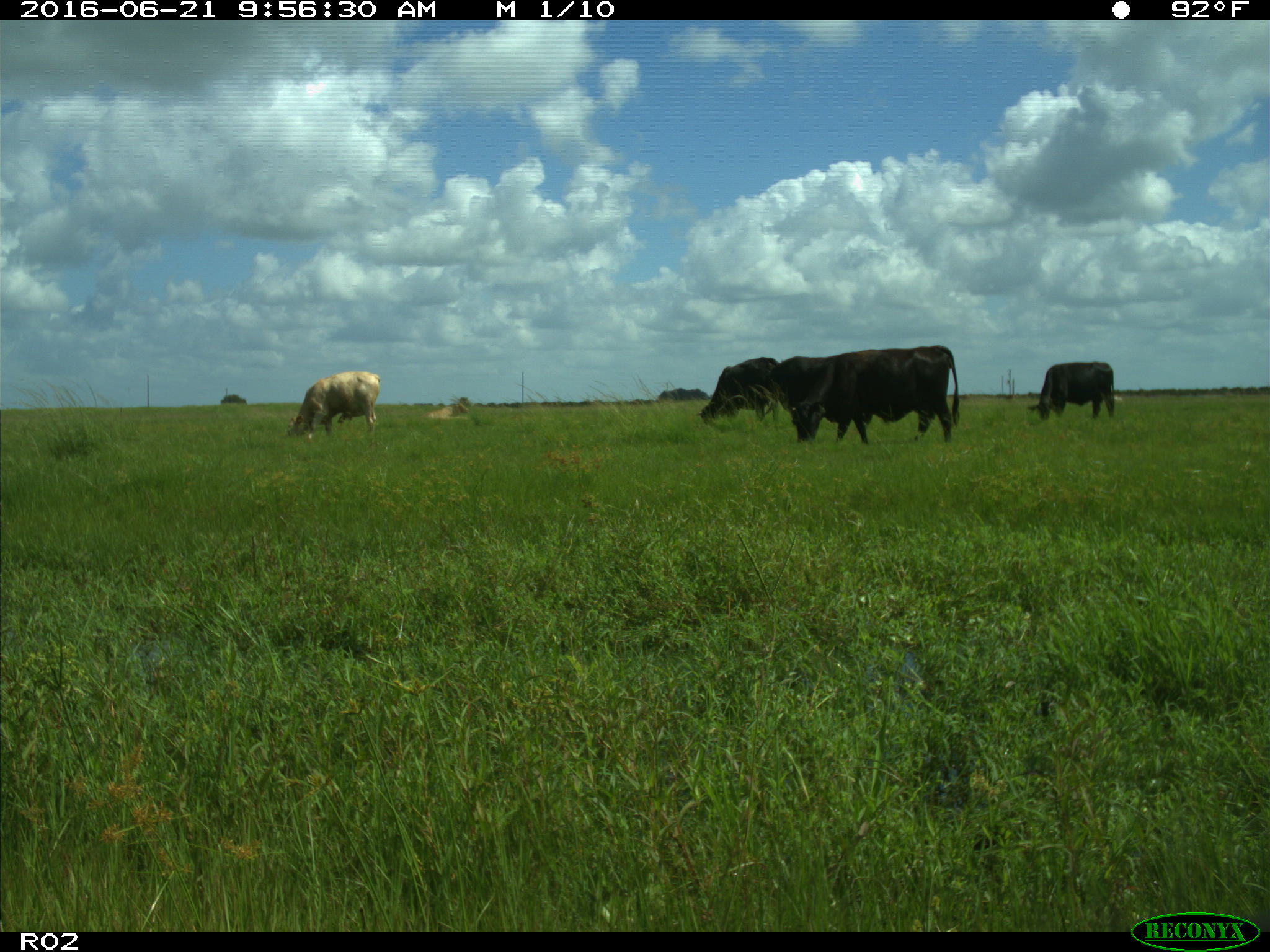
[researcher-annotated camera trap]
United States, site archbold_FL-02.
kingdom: Animalia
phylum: Chordata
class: Mammalia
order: Artiodactyla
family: Bovidae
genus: Bos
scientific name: Bos taurus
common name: domestic cow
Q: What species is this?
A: Bos taurus (domestic cow).